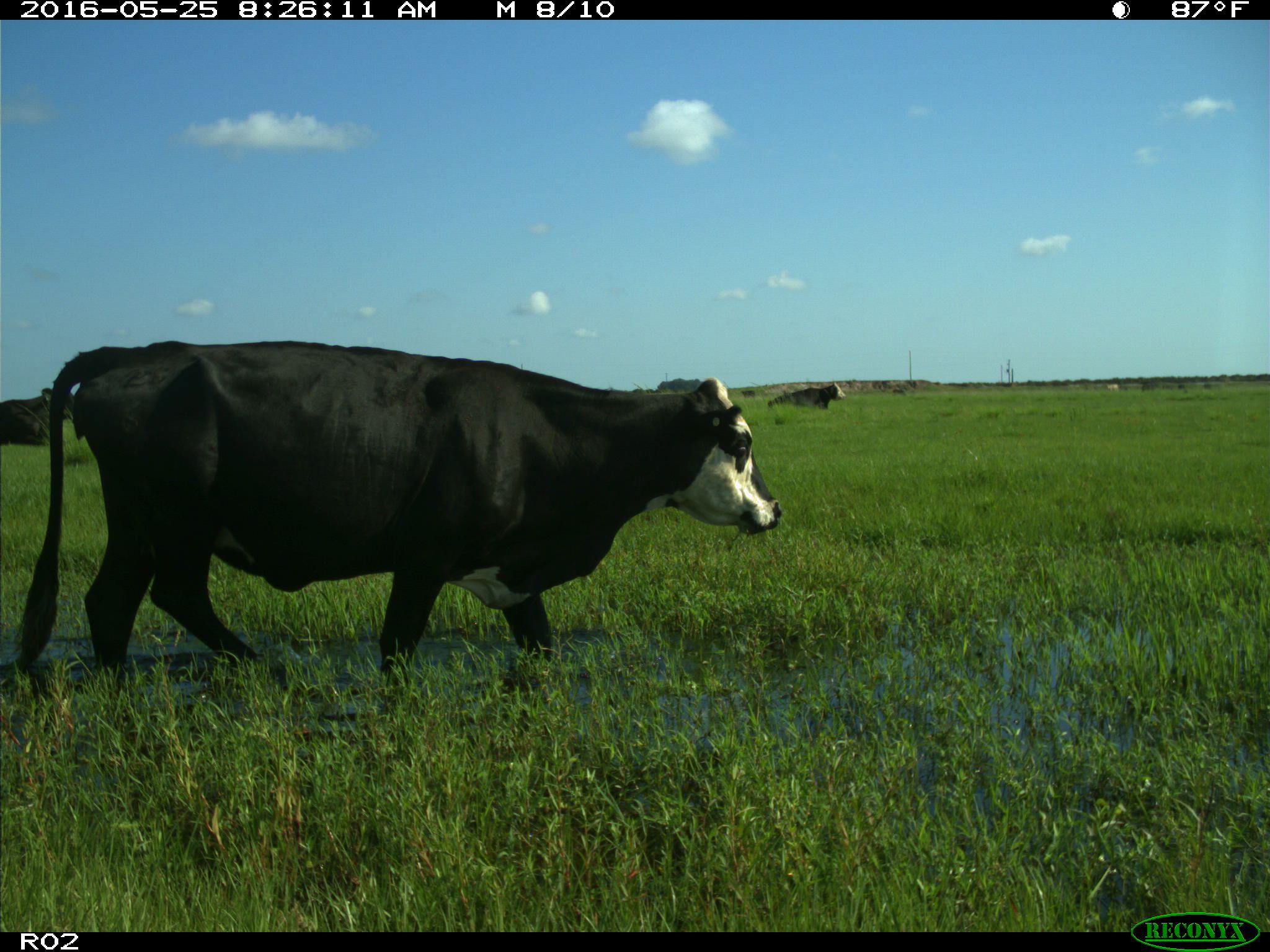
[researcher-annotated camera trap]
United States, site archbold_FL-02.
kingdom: Animalia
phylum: Chordata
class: Mammalia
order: Artiodactyla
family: Bovidae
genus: Bos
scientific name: Bos taurus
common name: domestic cow